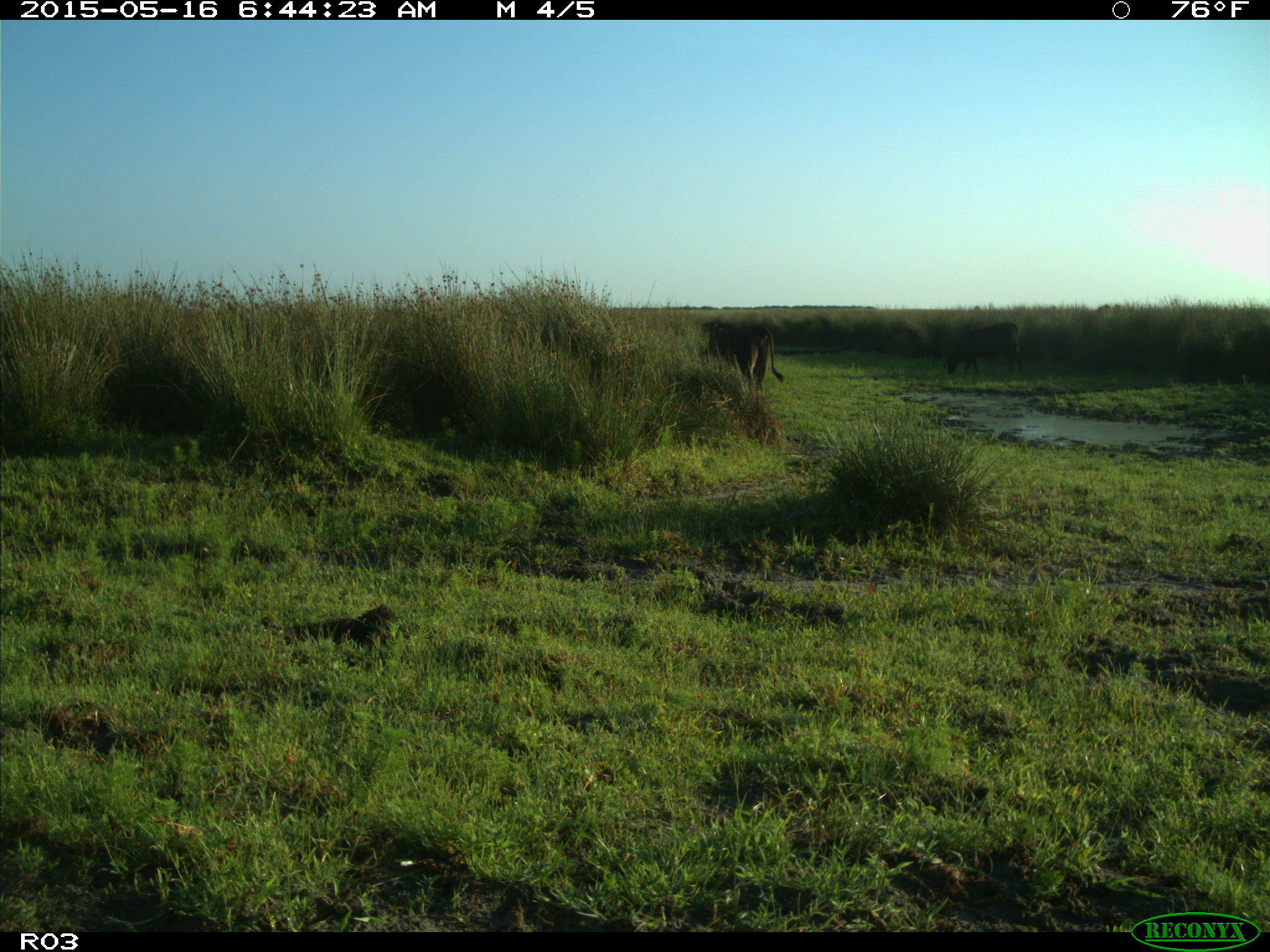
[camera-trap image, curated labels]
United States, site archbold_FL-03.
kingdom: Animalia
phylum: Chordata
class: Mammalia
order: Artiodactyla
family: Bovidae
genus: Bos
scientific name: Bos taurus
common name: domestic cow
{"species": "Bos taurus (domestic cow)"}